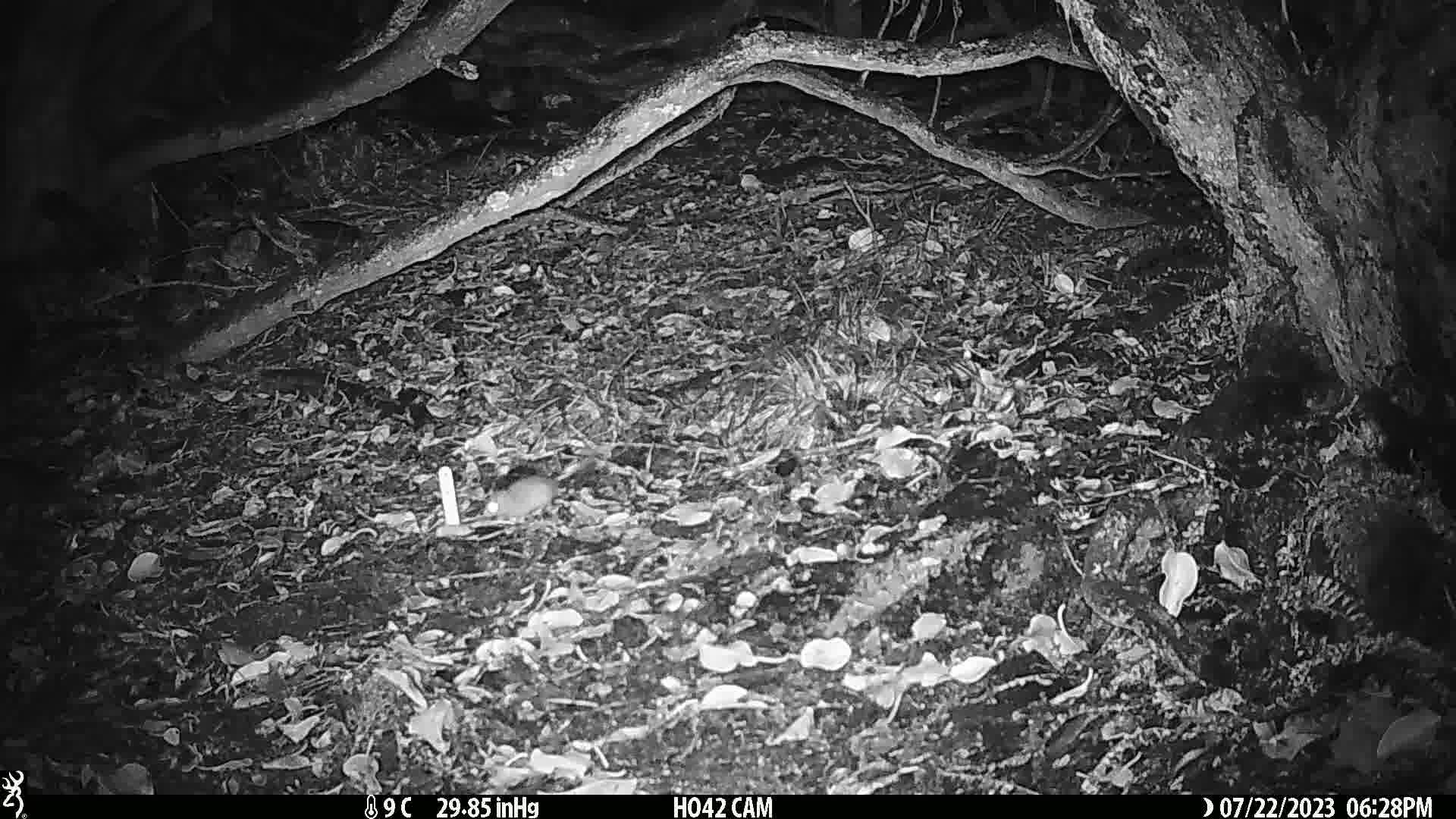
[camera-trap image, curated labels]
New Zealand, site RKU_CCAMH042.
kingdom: Animalia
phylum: Chordata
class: Mammalia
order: Rodentia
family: Muridae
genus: Rattus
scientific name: Rattus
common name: rat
Rat (Rattus).